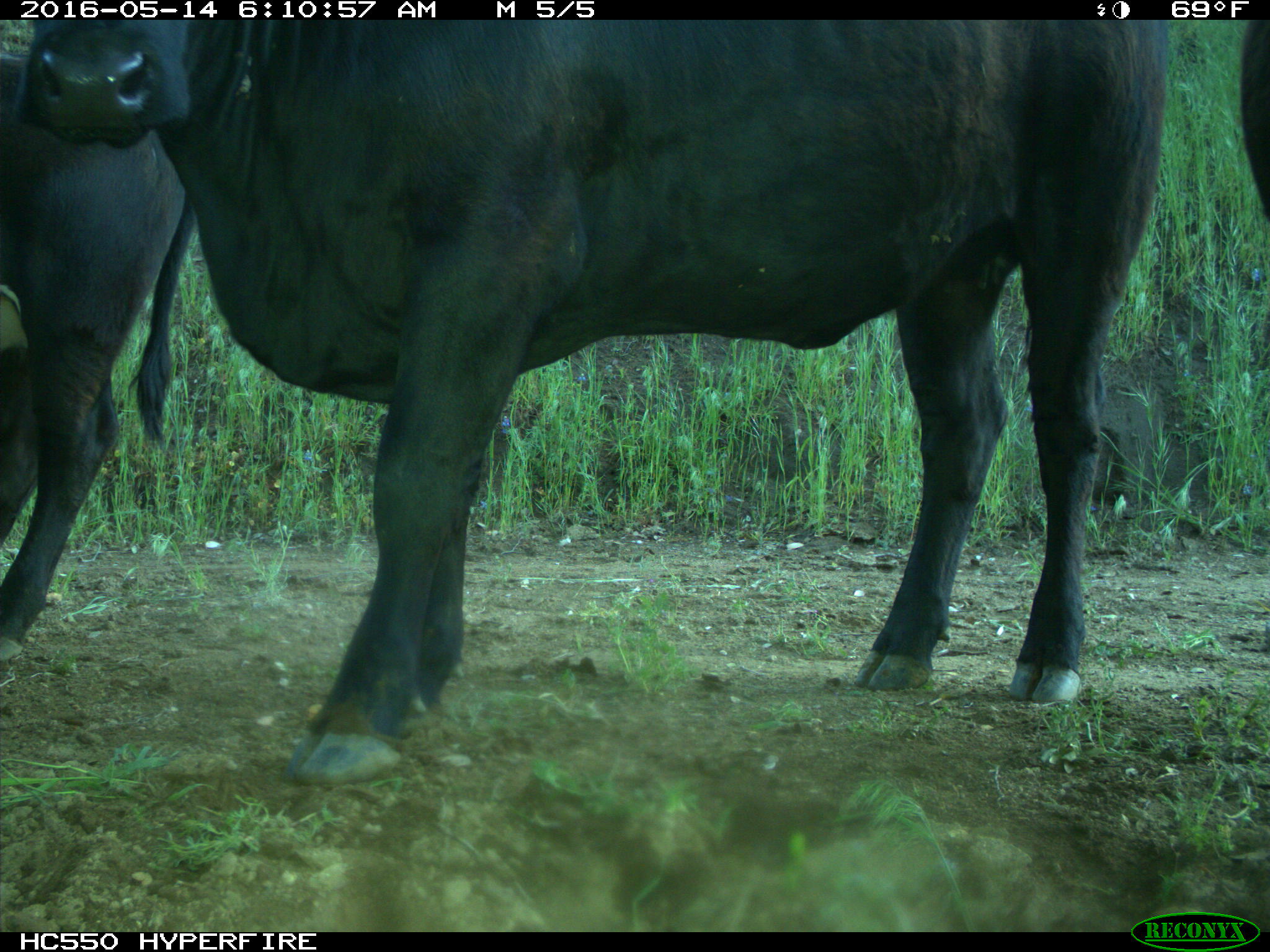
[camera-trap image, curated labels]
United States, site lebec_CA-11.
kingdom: Animalia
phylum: Chordata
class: Mammalia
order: Artiodactyla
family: Bovidae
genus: Bos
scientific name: Bos taurus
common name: domestic cow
Bos taurus (domestic cow).